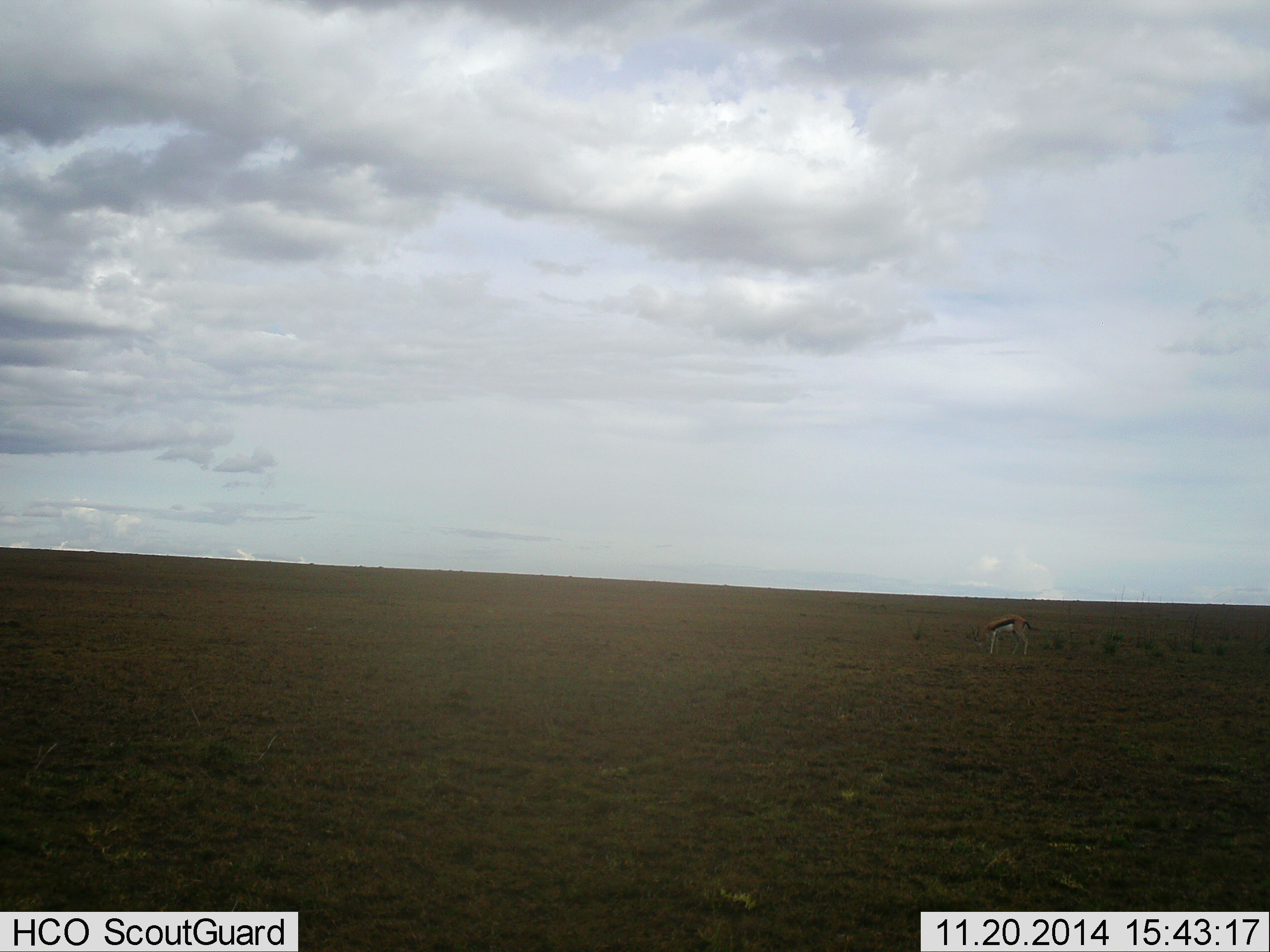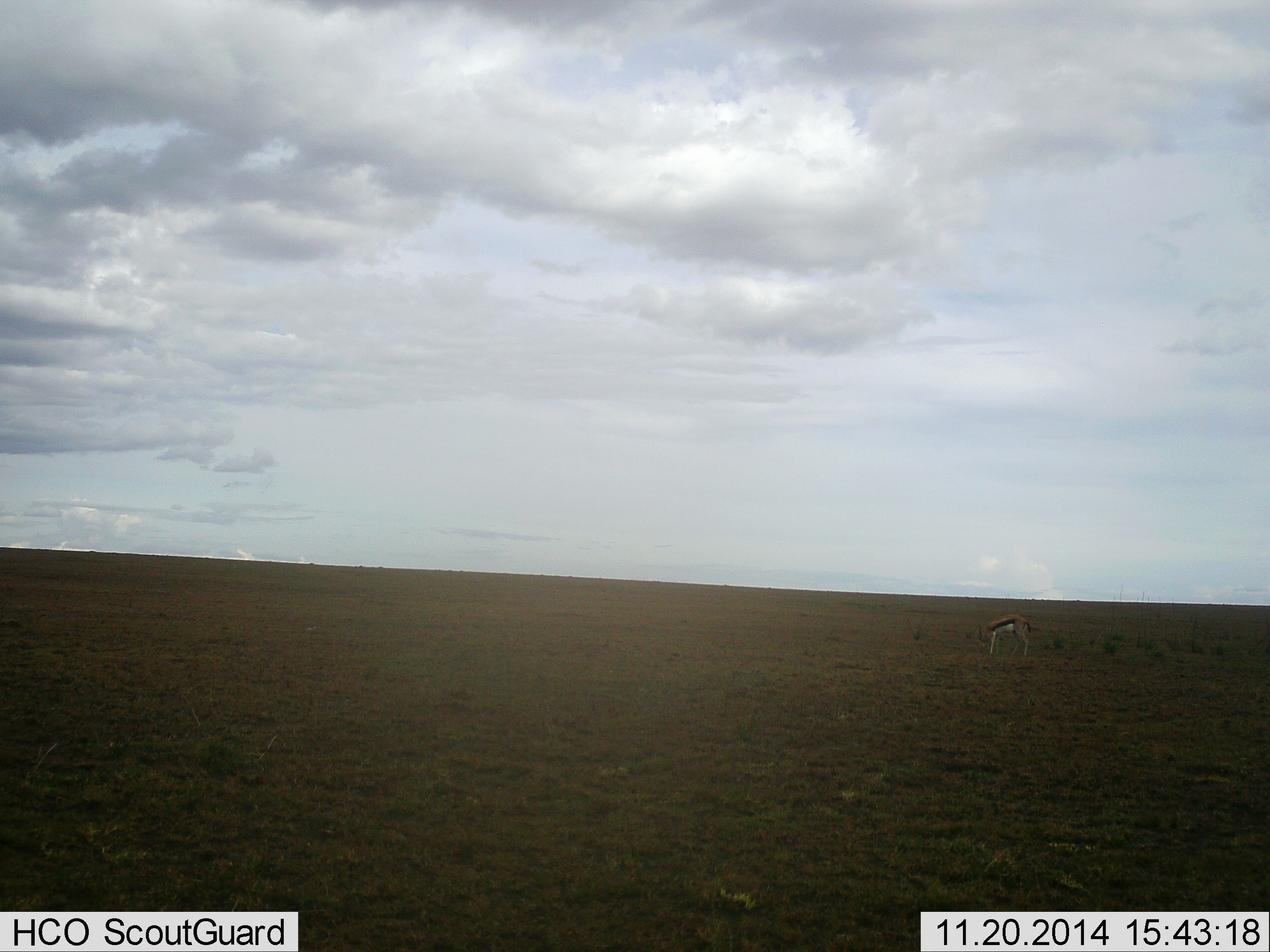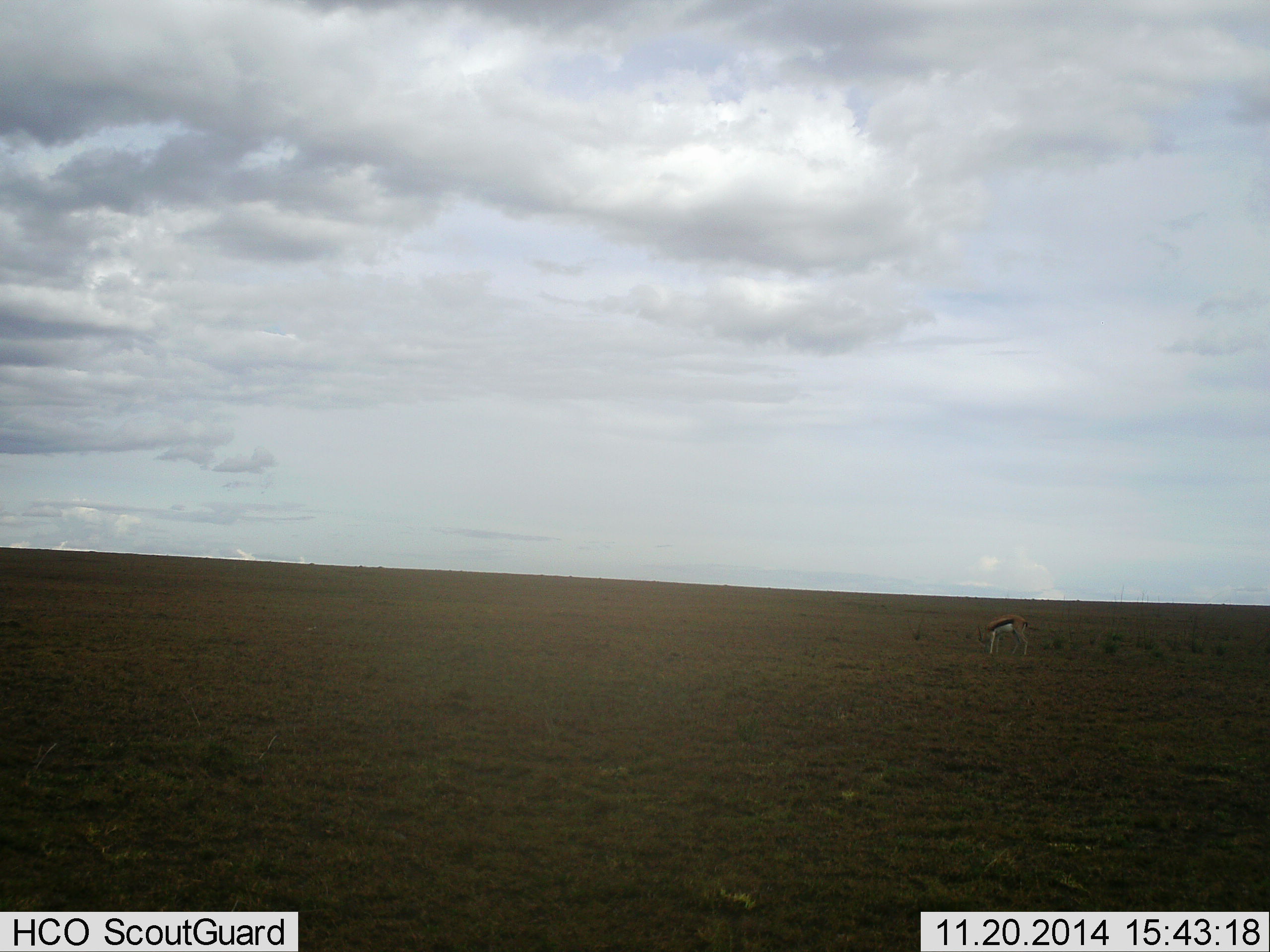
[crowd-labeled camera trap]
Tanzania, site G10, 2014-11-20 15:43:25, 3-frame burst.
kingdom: Animalia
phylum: Chordata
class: Mammalia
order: Artiodactyla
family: Bovidae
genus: Eudorcas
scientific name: Eudorcas thomsonii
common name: thomson's gazelle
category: gazellethomsons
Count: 1.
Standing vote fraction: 10%.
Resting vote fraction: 0%.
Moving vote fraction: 0%.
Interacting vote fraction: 0%.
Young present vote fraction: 0%.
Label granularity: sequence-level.